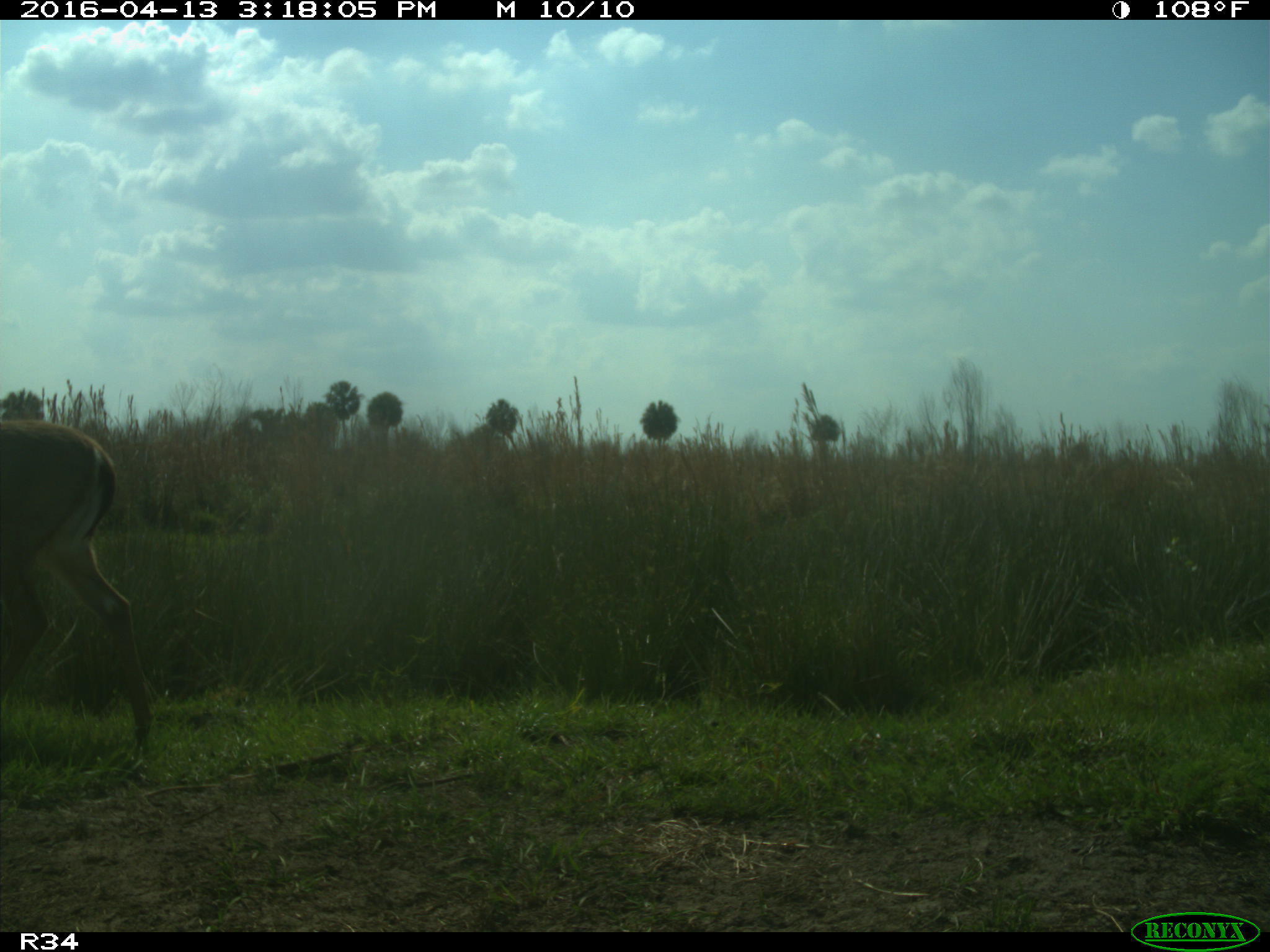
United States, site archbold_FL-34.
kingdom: Animalia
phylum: Chordata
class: Mammalia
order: Artiodactyla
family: Cervidae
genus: Odocoileus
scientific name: Odocoileus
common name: deer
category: unidentified deer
Unidentified deer (deer) (Odocoileus).